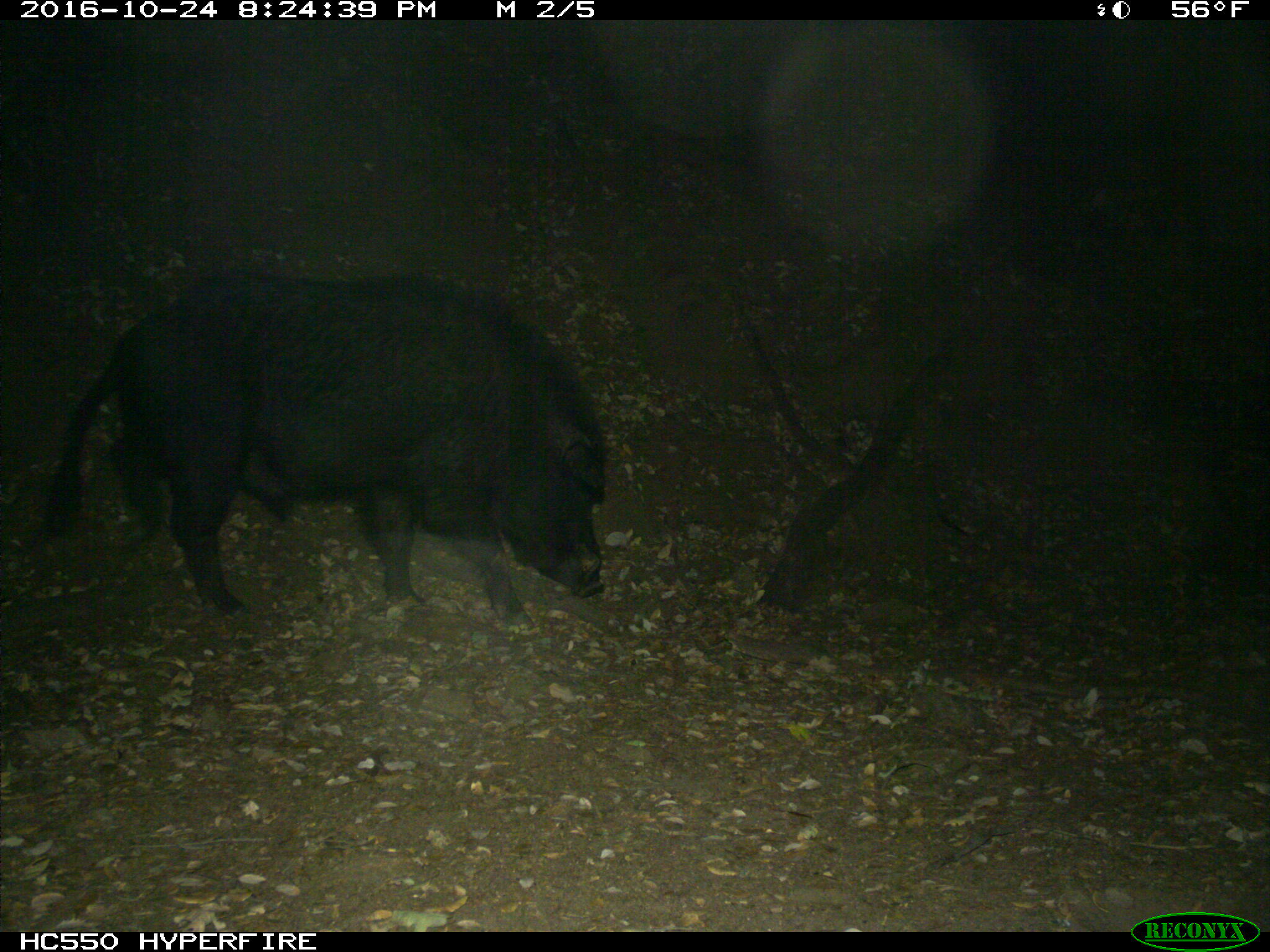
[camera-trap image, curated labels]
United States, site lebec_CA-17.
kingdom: Animalia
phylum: Chordata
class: Mammalia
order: Artiodactyla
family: Suidae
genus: Sus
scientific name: Sus scrofa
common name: wild boar